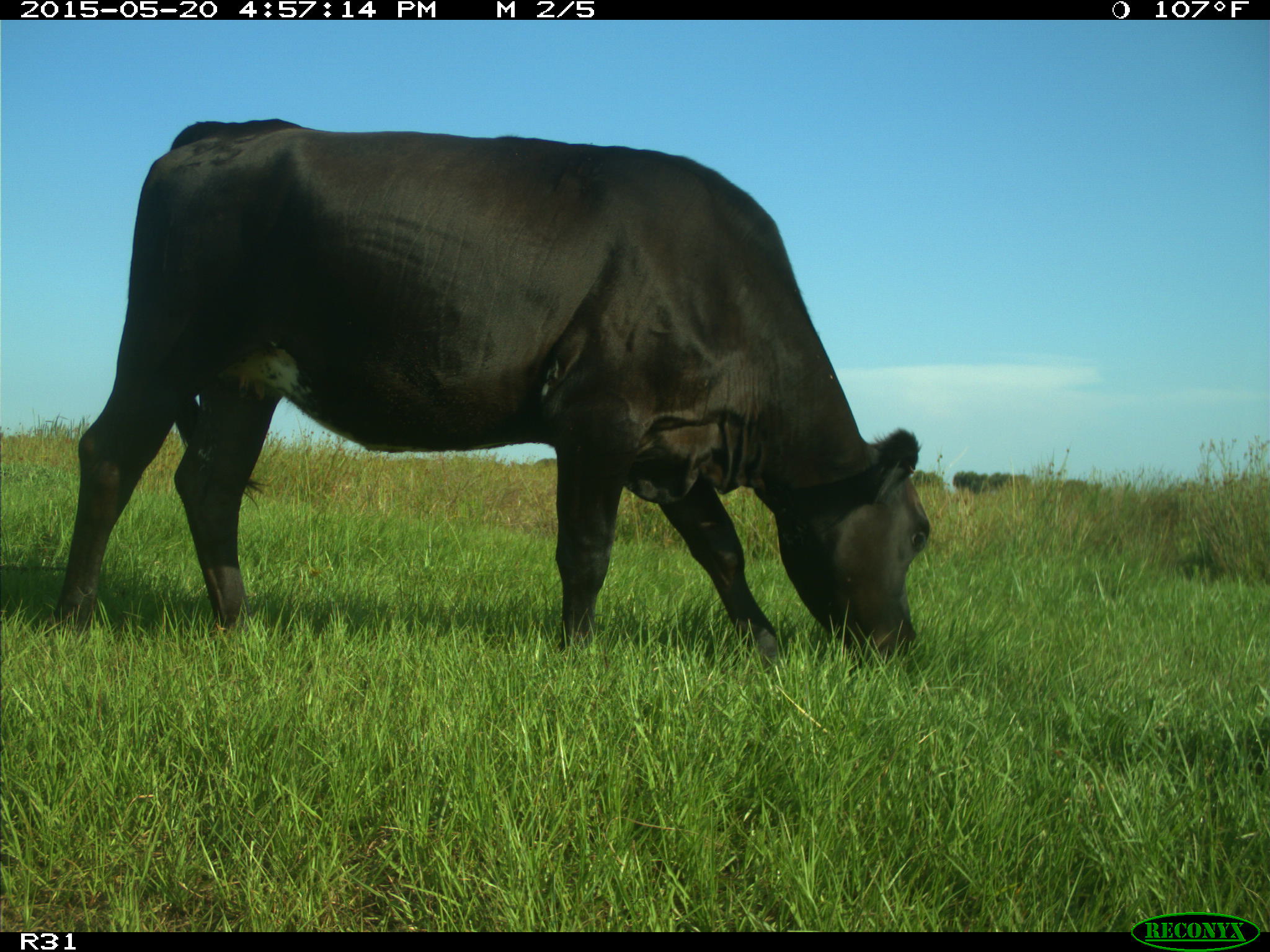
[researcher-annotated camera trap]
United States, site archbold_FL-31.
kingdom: Animalia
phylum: Chordata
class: Mammalia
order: Artiodactyla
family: Bovidae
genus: Bos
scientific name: Bos taurus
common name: domestic cow